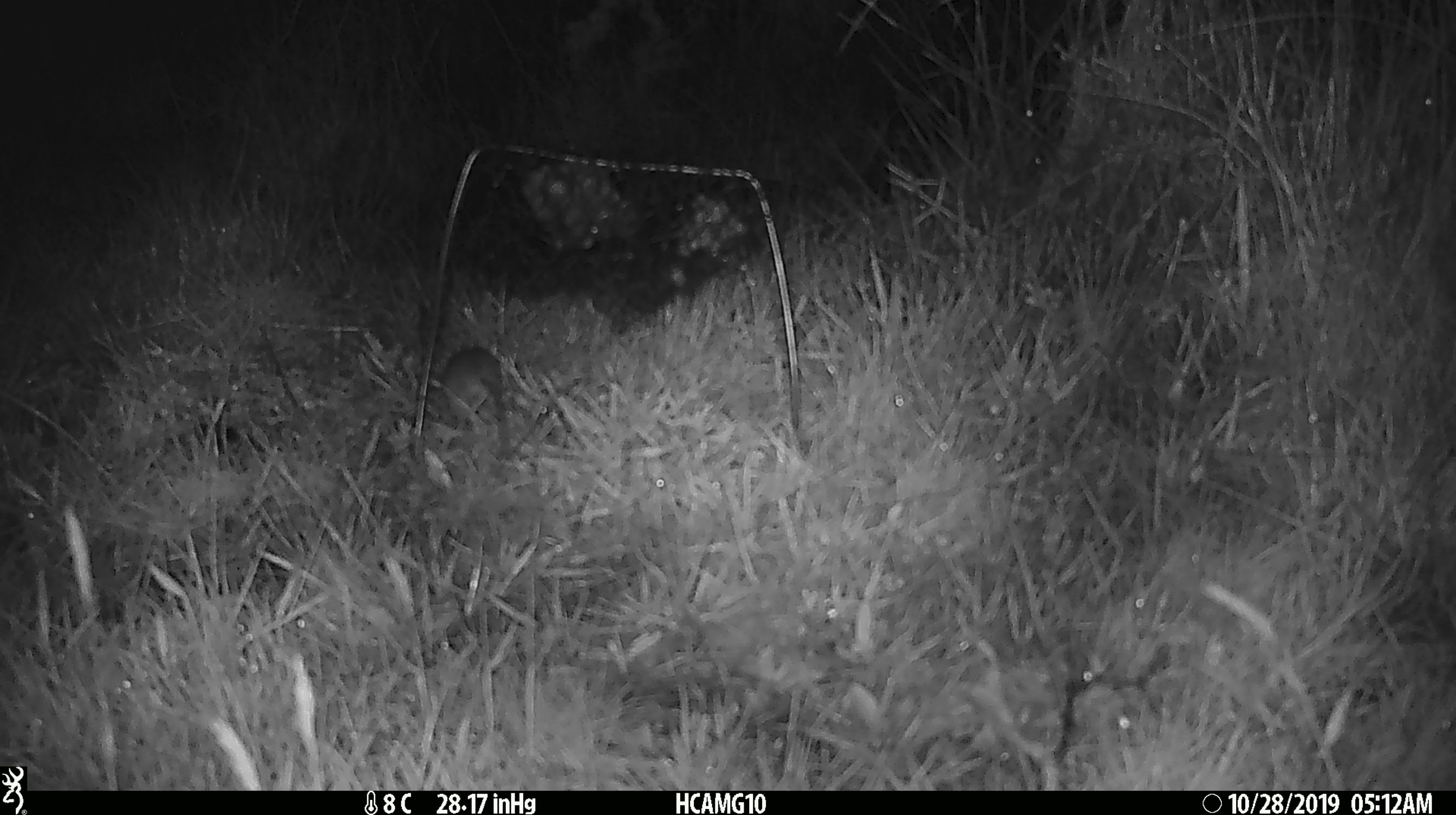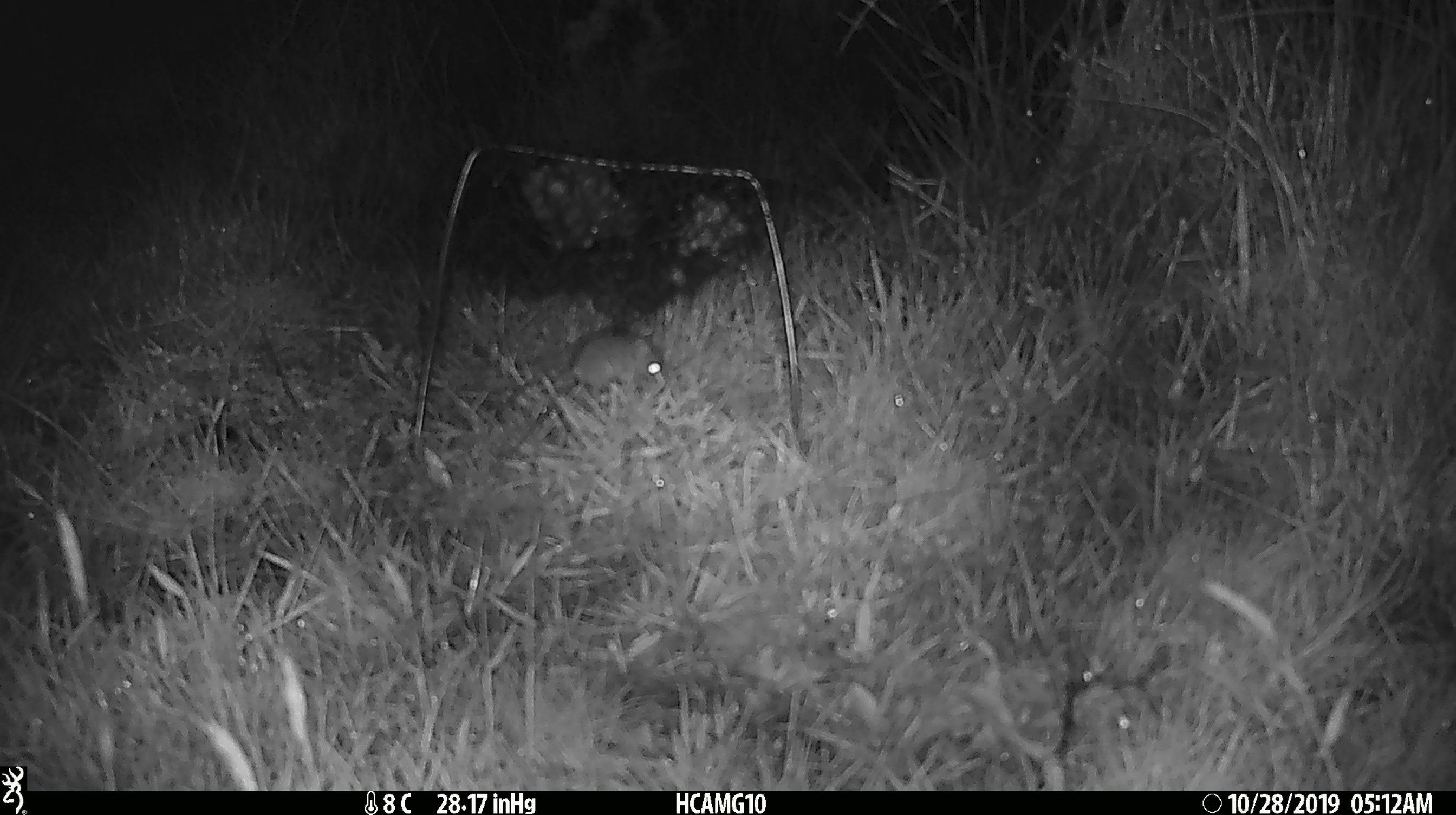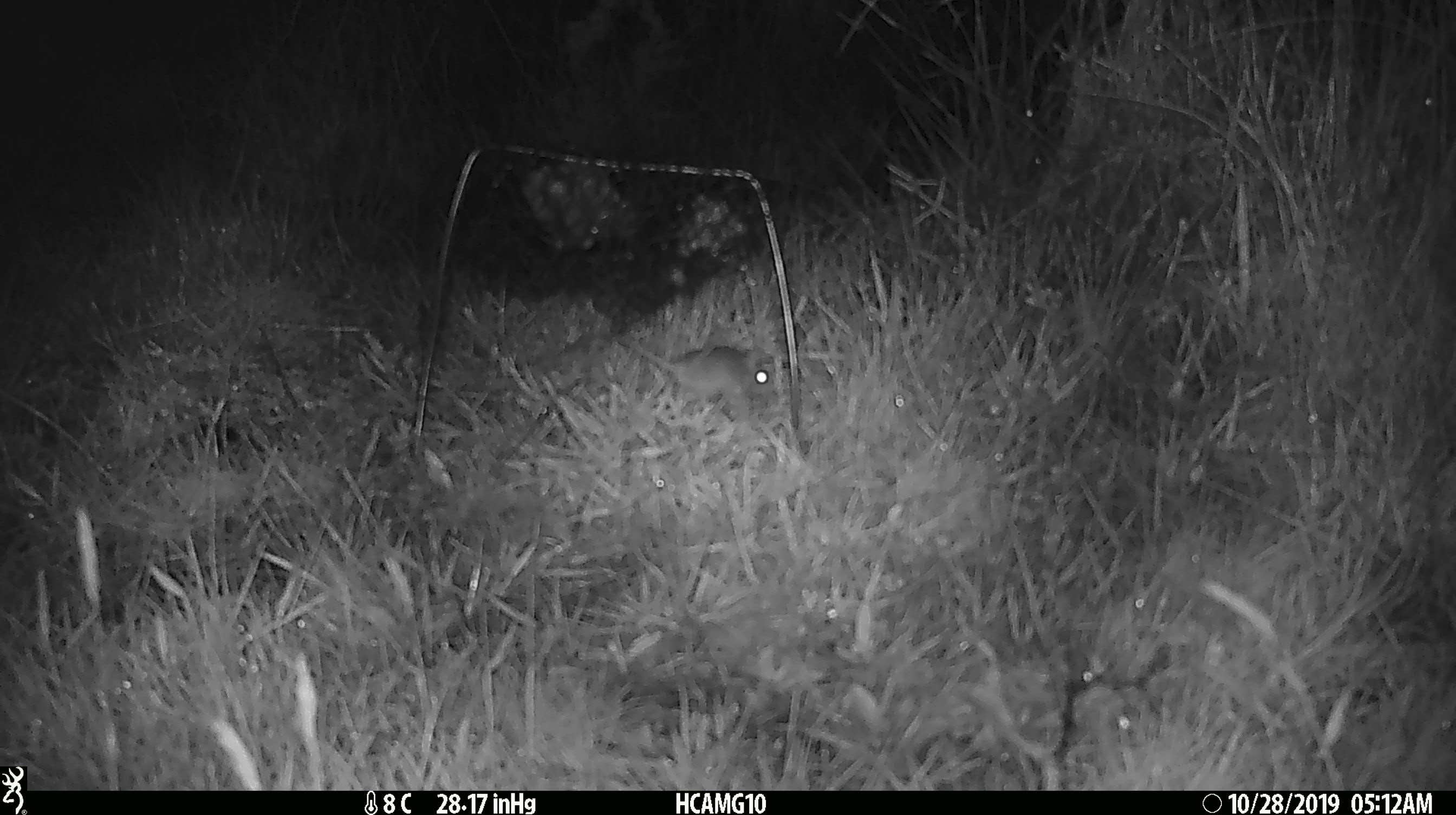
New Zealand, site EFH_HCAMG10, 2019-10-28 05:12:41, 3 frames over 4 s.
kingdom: Animalia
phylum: Chordata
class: Mammalia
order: Rodentia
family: Muridae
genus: Mus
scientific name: Mus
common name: mouse